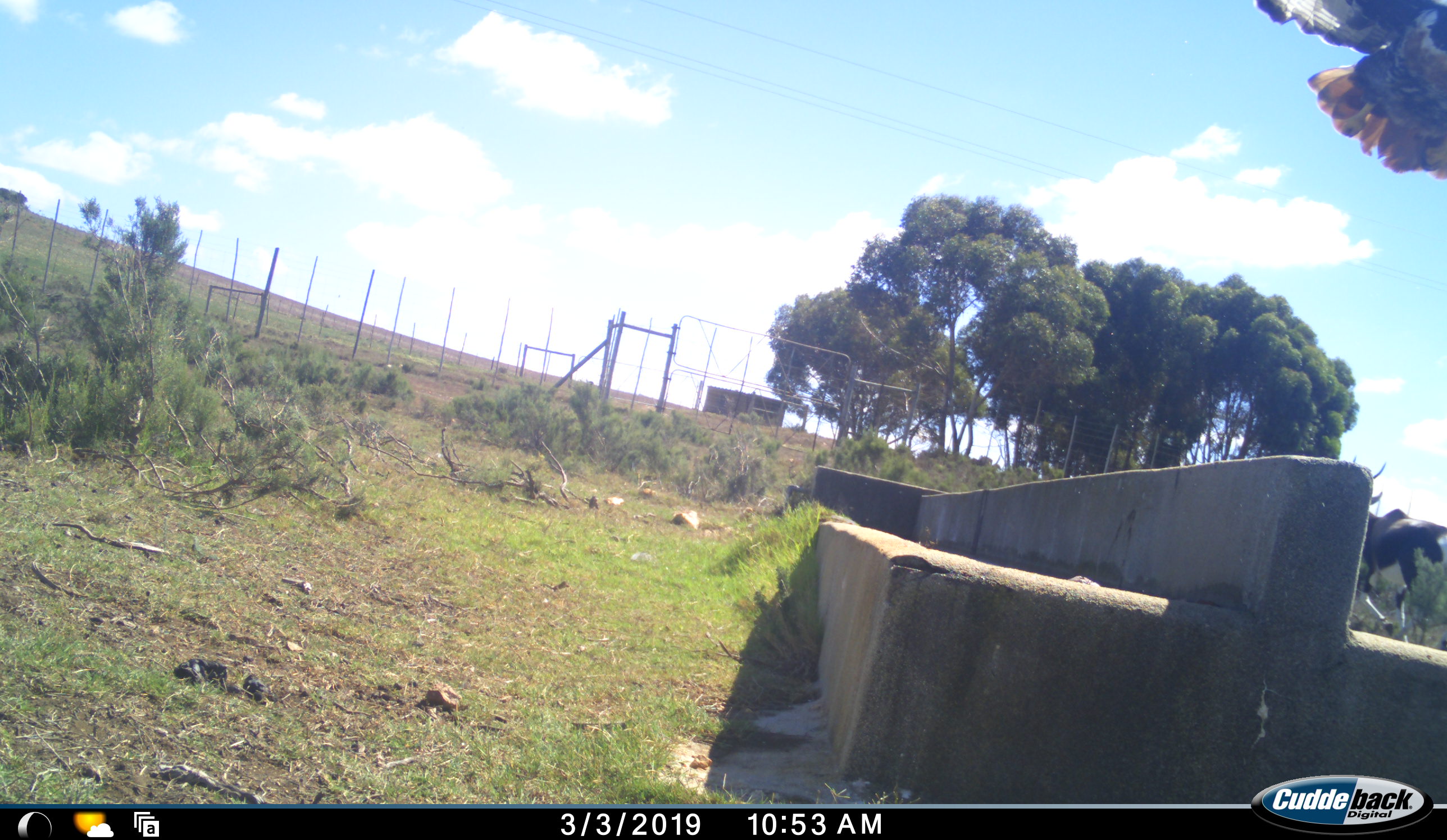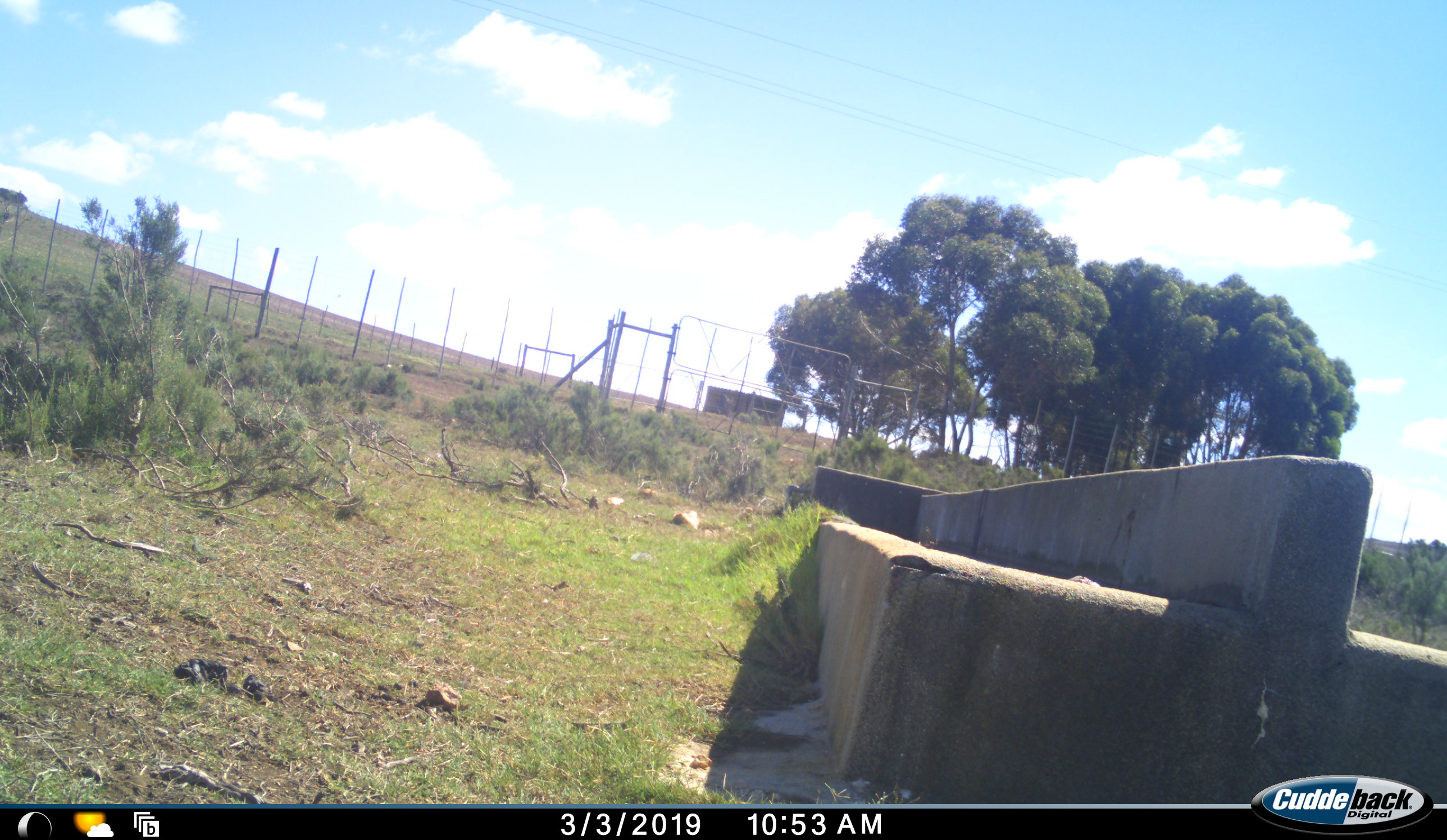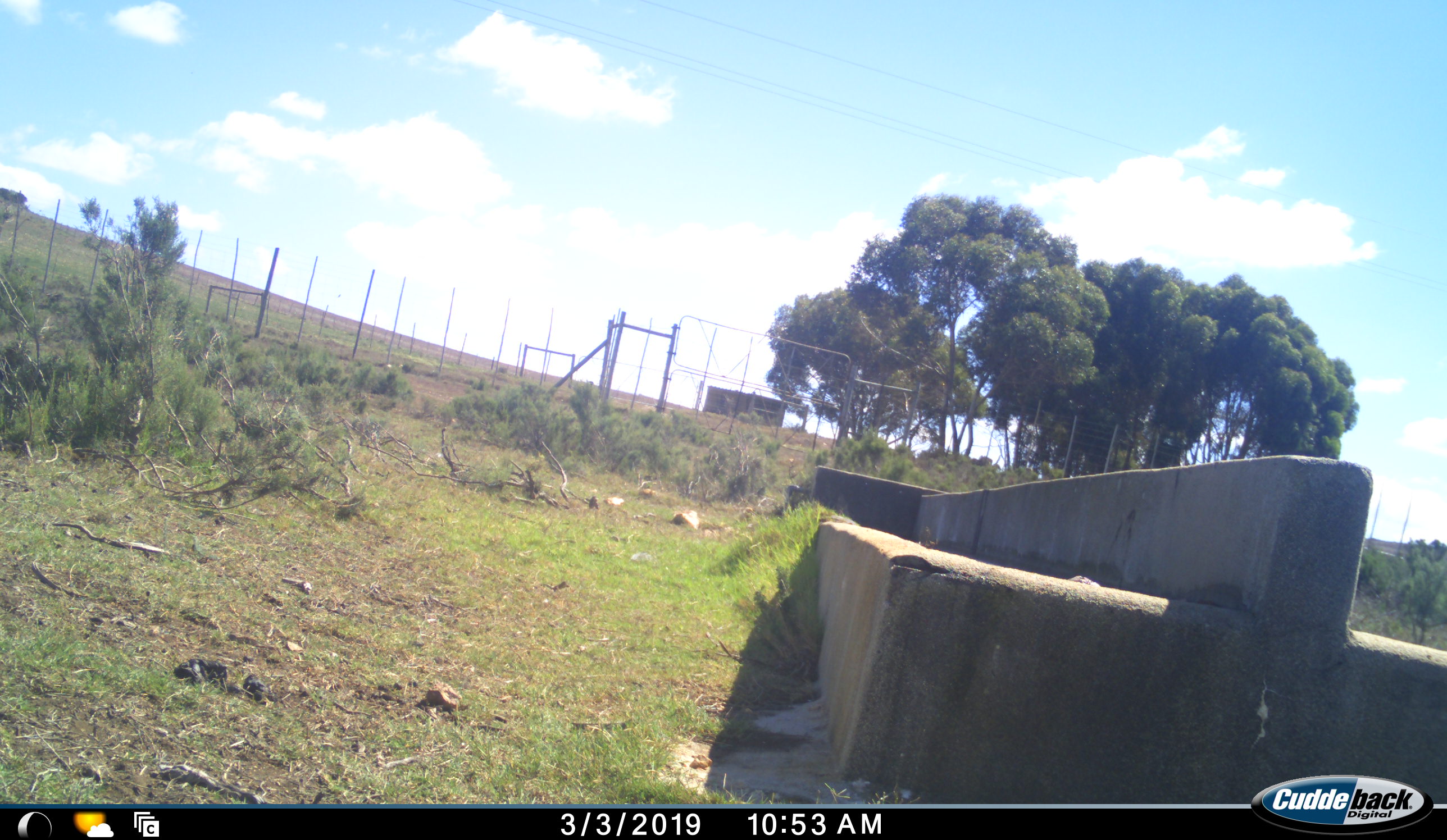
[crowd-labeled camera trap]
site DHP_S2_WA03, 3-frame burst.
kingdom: Animalia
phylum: Chordata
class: Mammalia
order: Artiodactyla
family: Bovidae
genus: Damaliscus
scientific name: Damaliscus pygargus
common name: bontebok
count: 1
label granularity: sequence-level